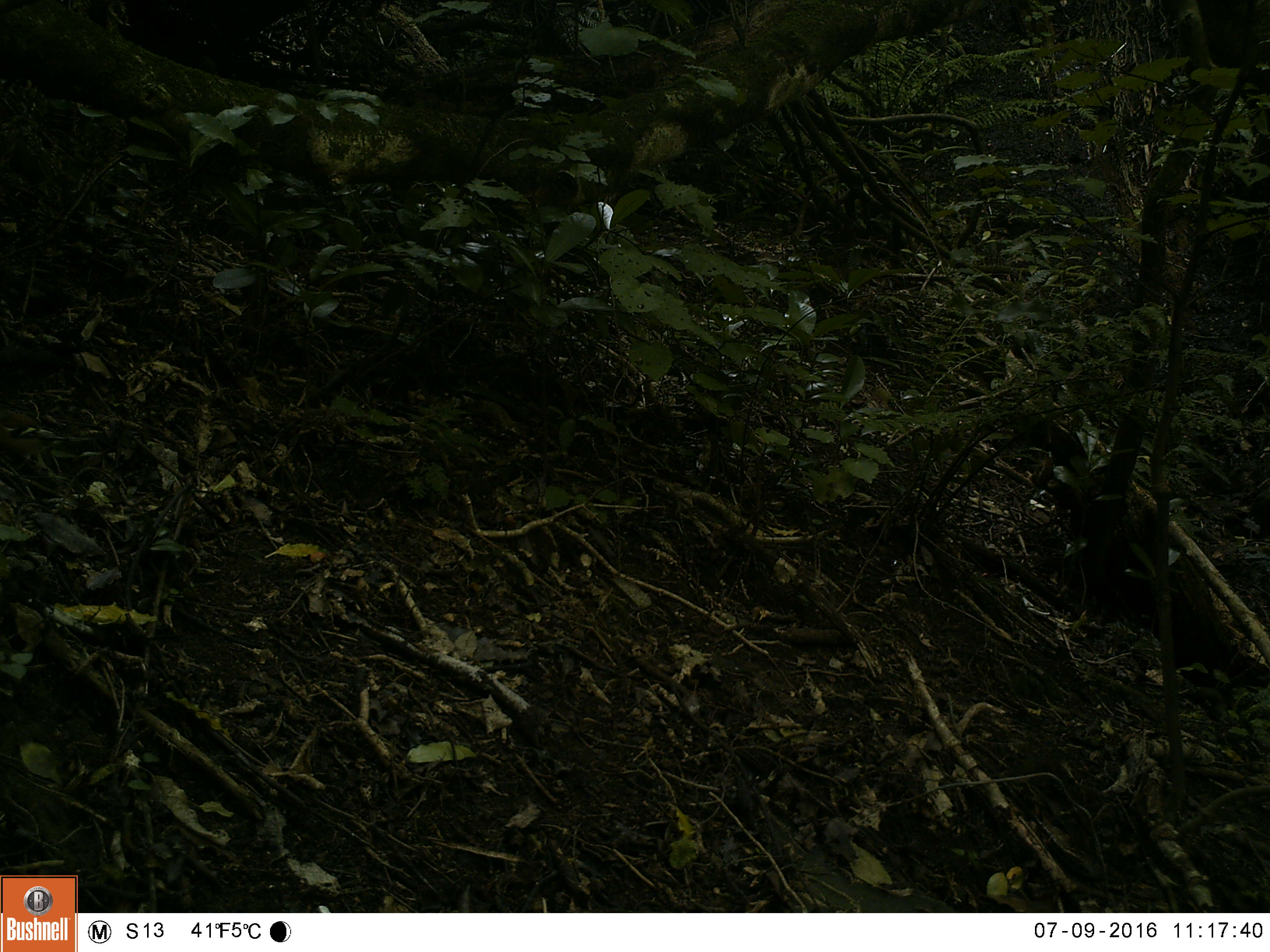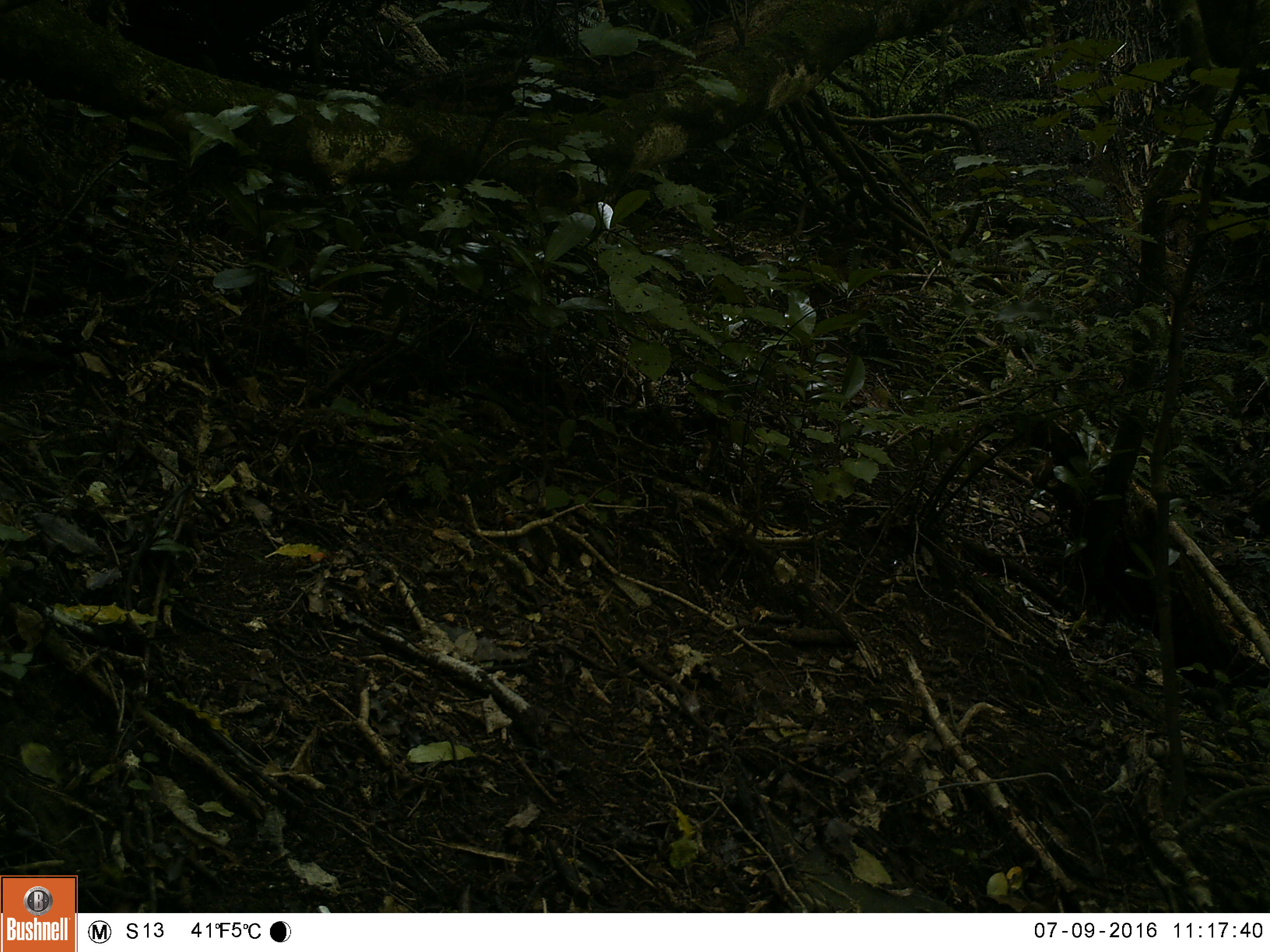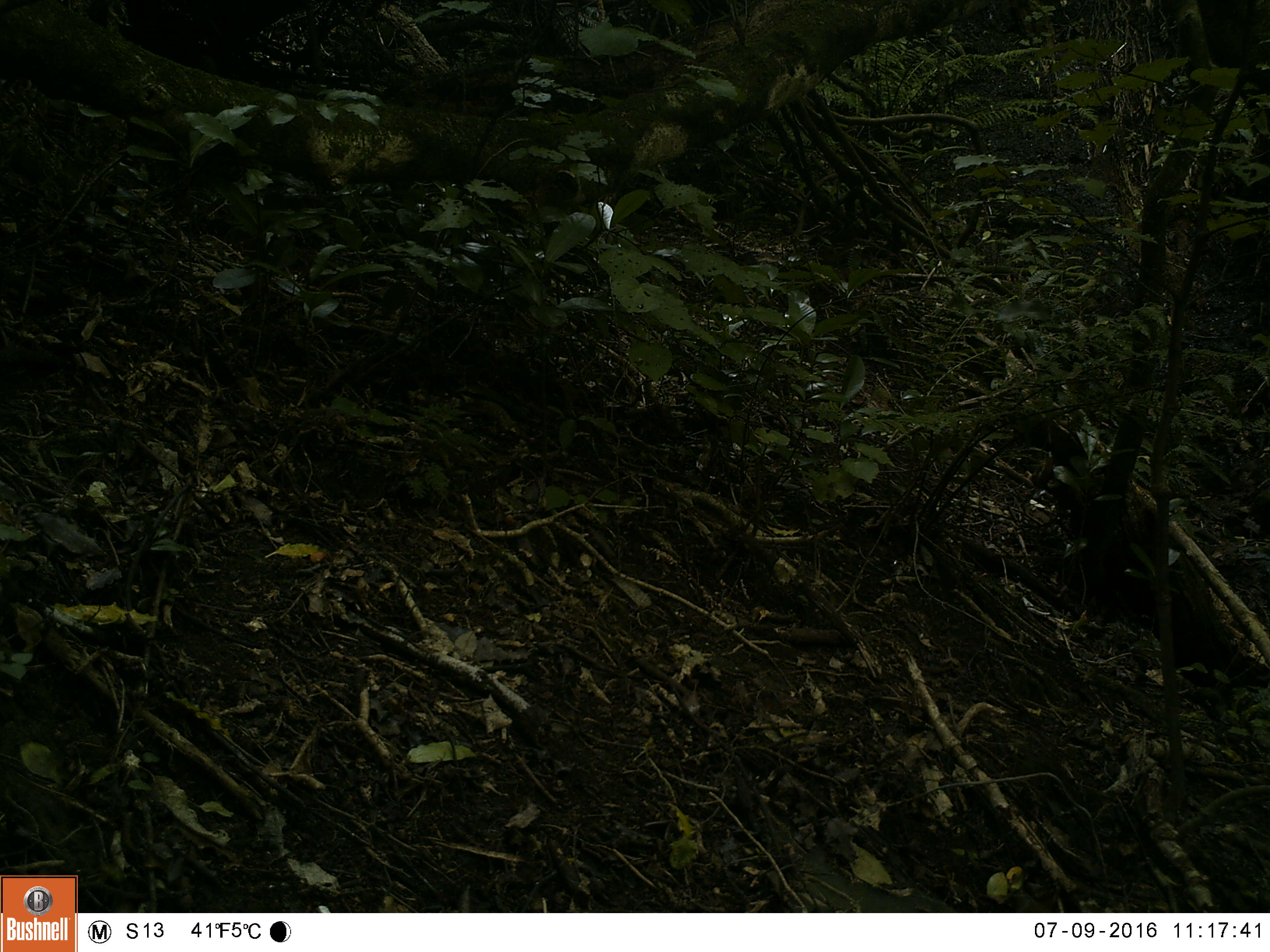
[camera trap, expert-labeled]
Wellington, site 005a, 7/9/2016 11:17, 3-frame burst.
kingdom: Animalia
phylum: Chordata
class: Aves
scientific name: Aves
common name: bird